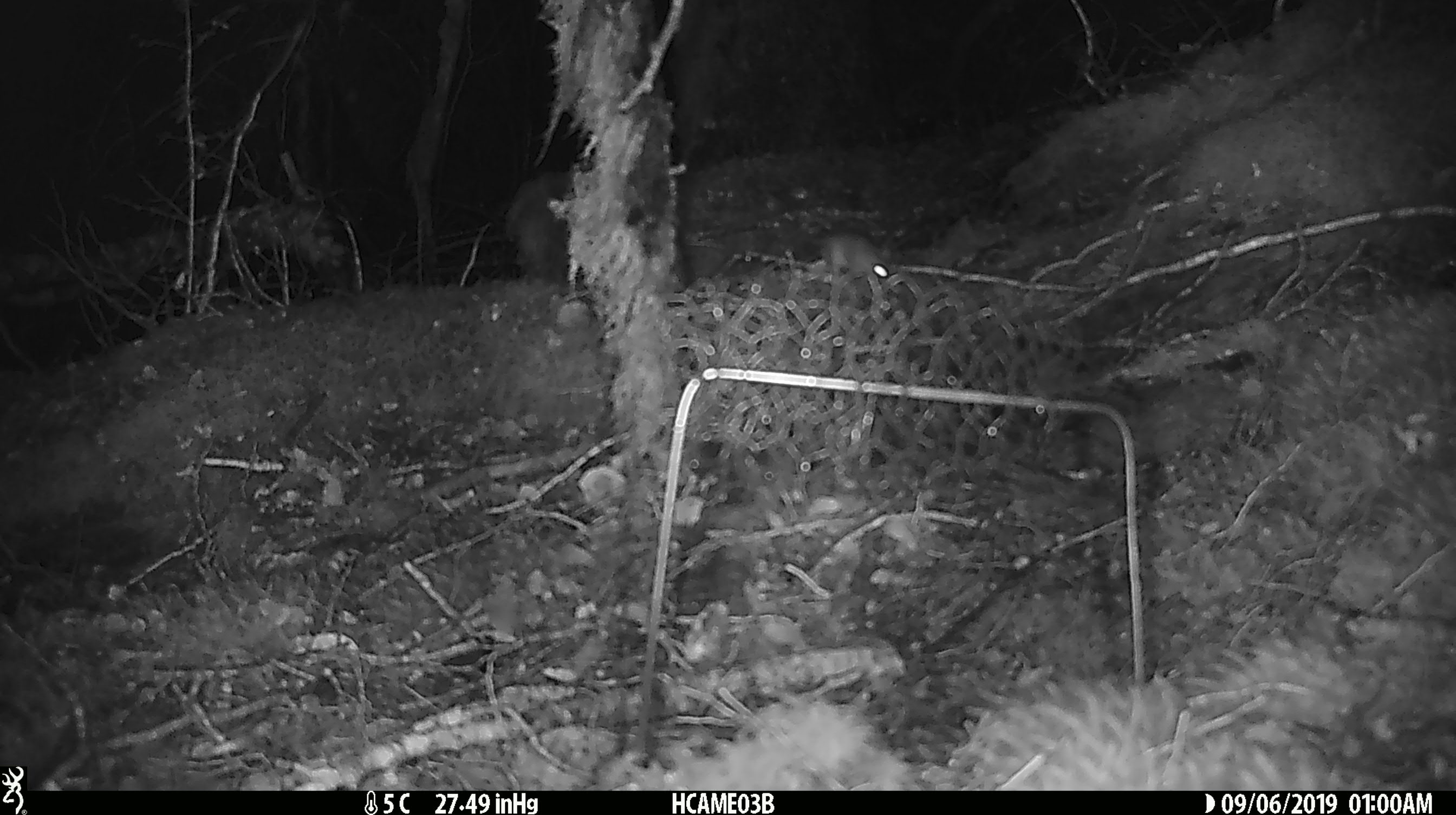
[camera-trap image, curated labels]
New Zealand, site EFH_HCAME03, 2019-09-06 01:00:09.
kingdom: Animalia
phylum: Chordata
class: Mammalia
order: Rodentia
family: Muridae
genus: Mus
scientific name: Mus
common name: mouse